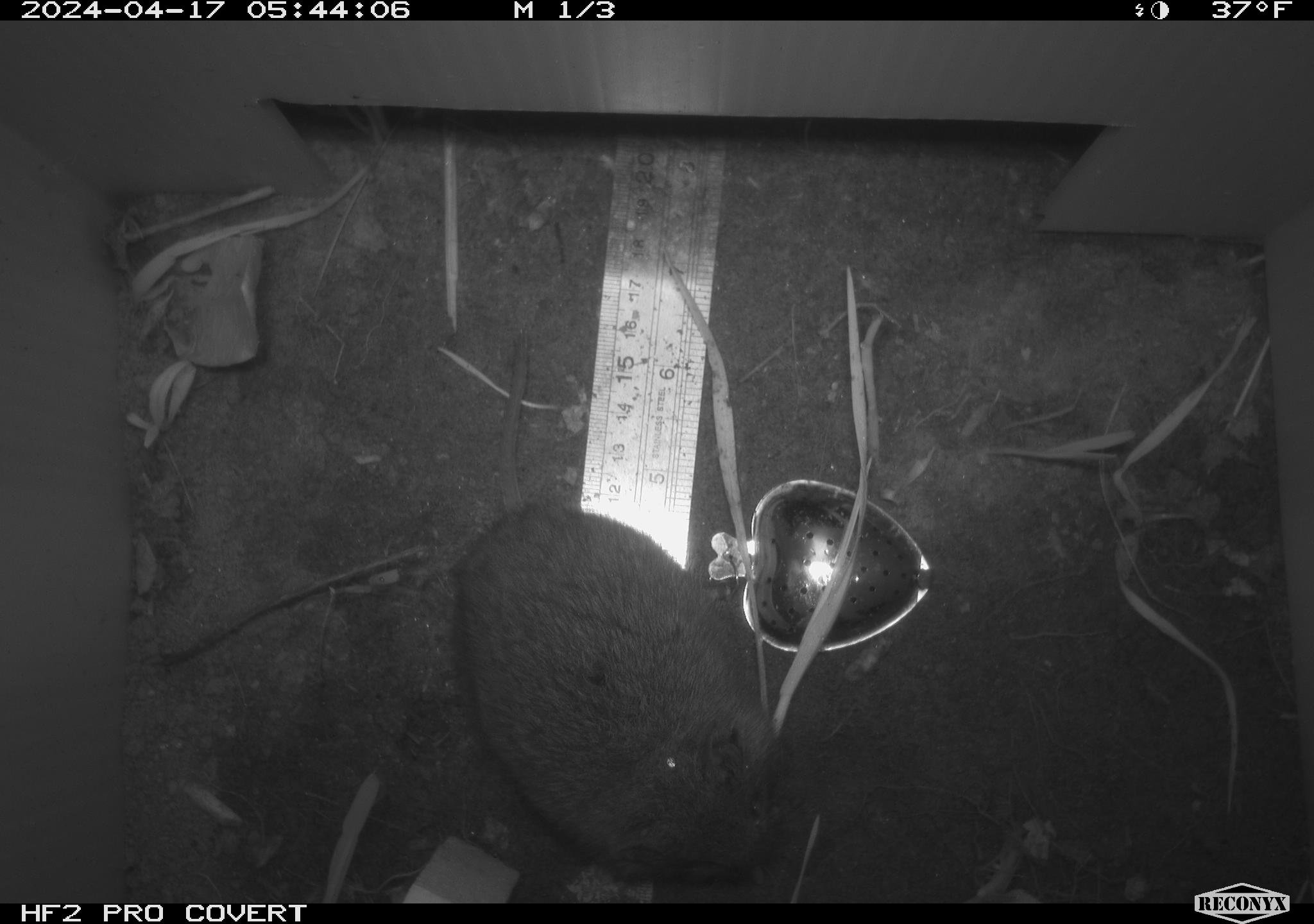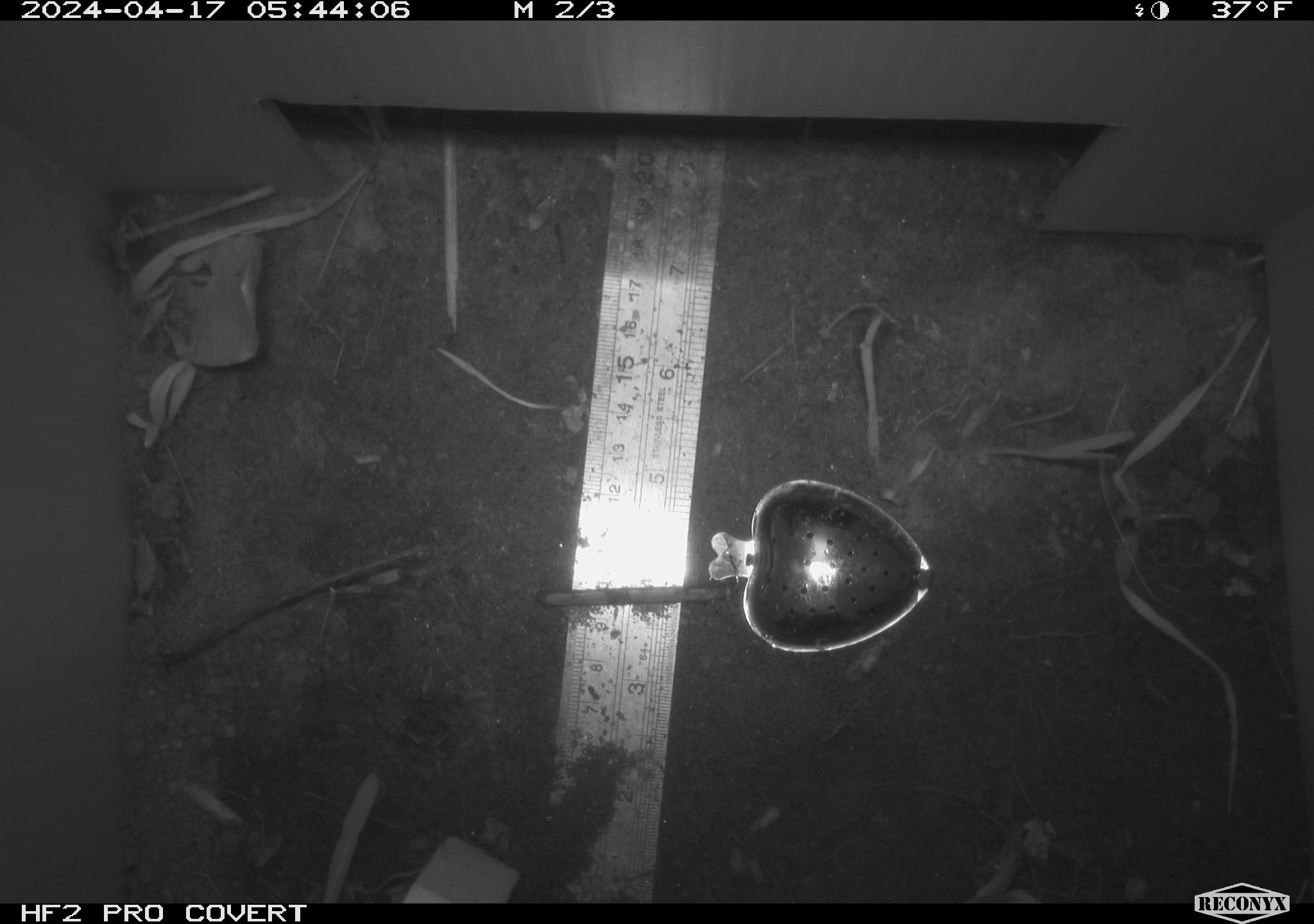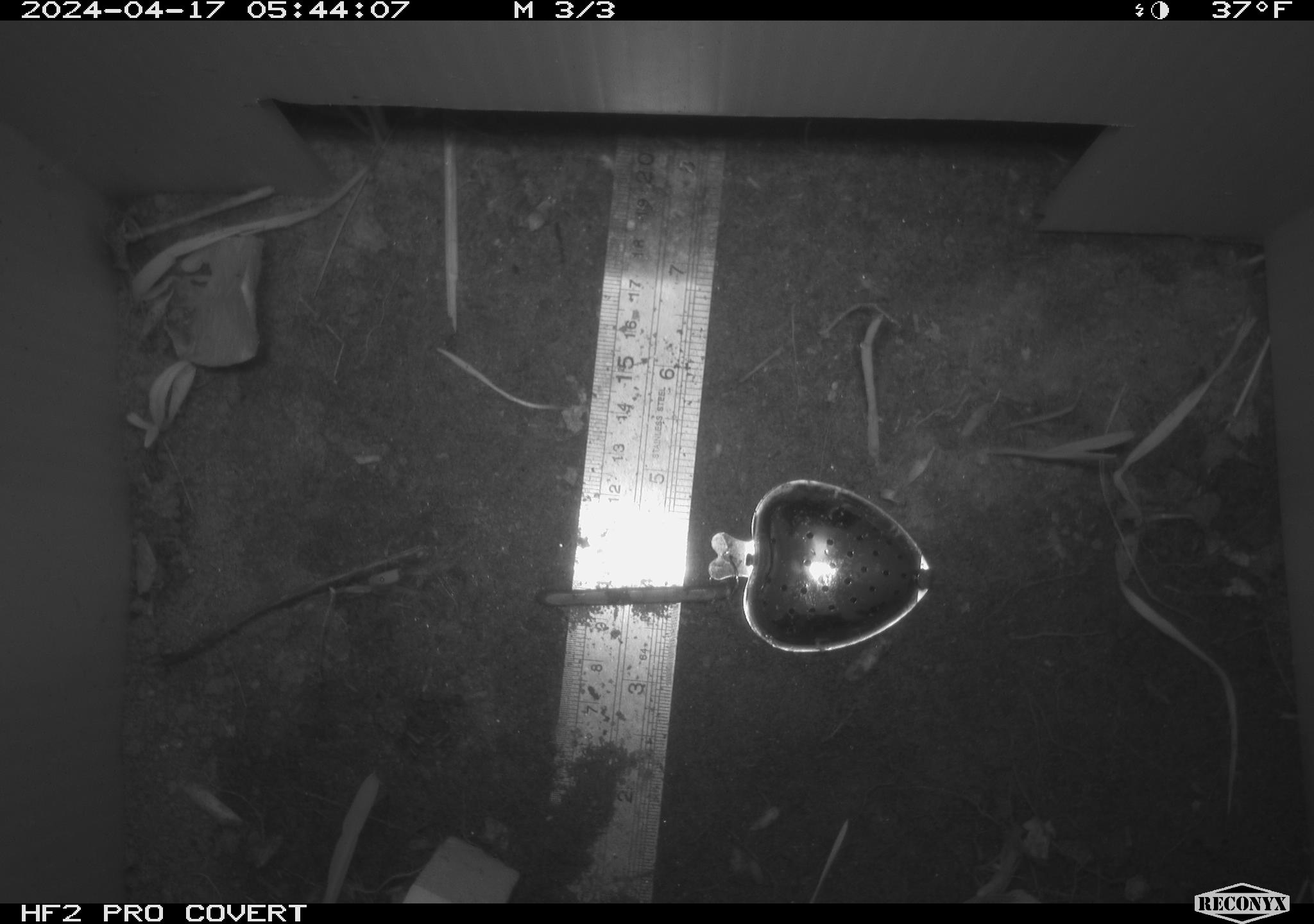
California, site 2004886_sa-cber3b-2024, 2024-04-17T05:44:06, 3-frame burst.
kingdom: Animalia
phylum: Chordata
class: Mammalia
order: Rodentia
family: Cricetidae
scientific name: Arvicolinae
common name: voles, lemmings, and muskrats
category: arvicolinae subfamily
Arvicolinae subfamily (voles, lemmings, and muskrats) (Arvicolinae).